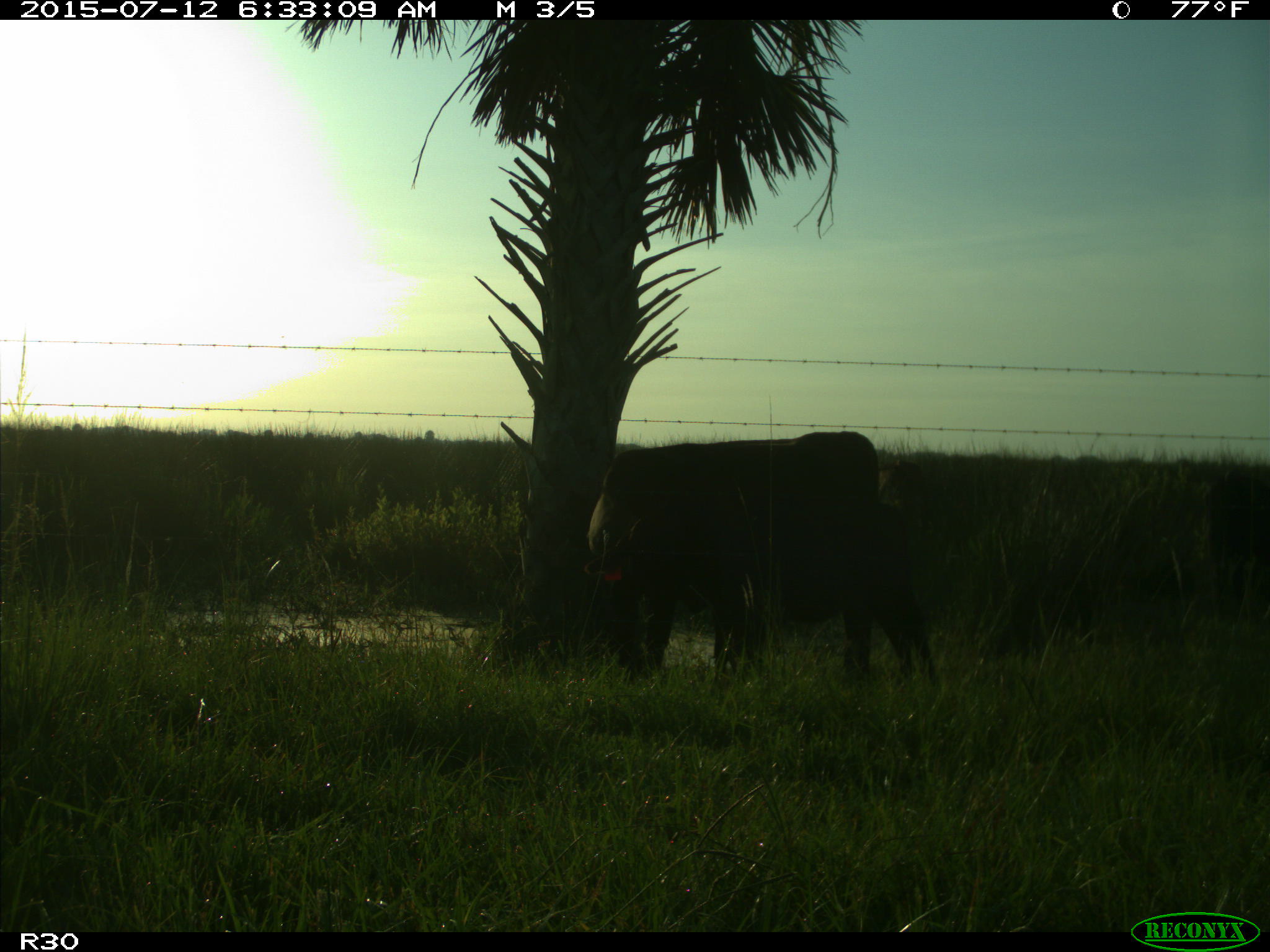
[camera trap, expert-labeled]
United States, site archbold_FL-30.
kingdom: Animalia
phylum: Chordata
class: Mammalia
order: Artiodactyla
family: Bovidae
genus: Bos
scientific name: Bos taurus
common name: domestic cow